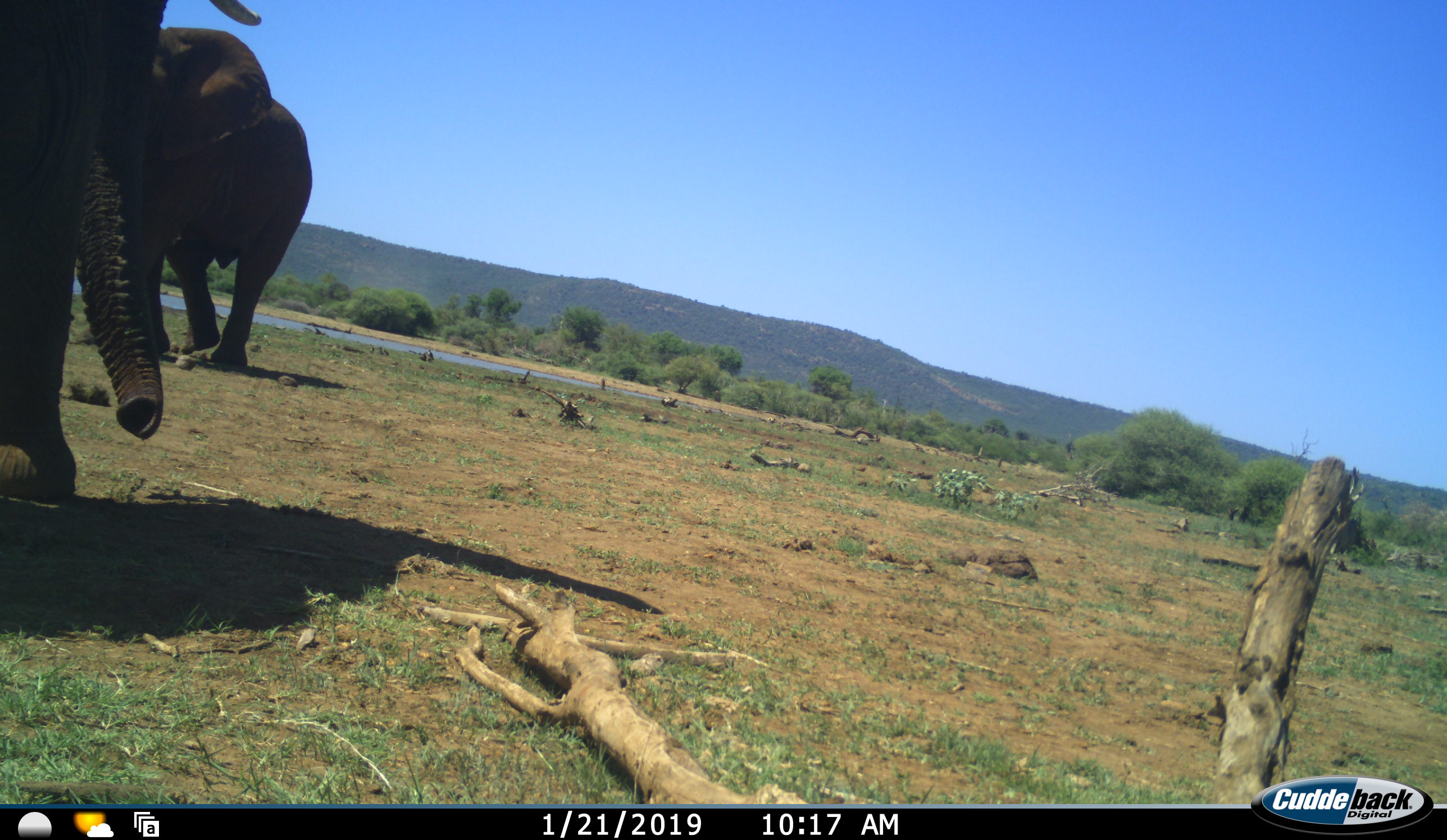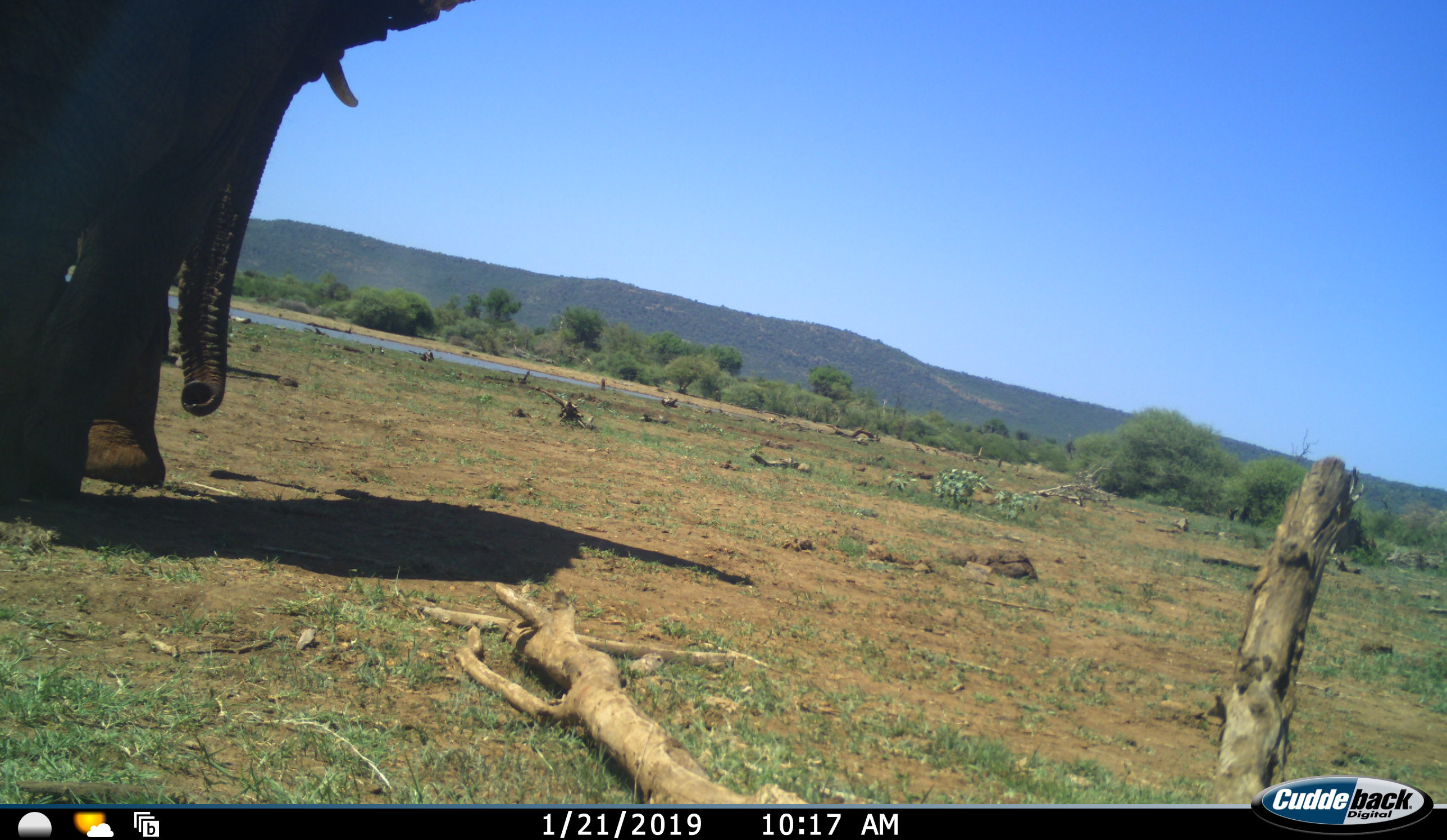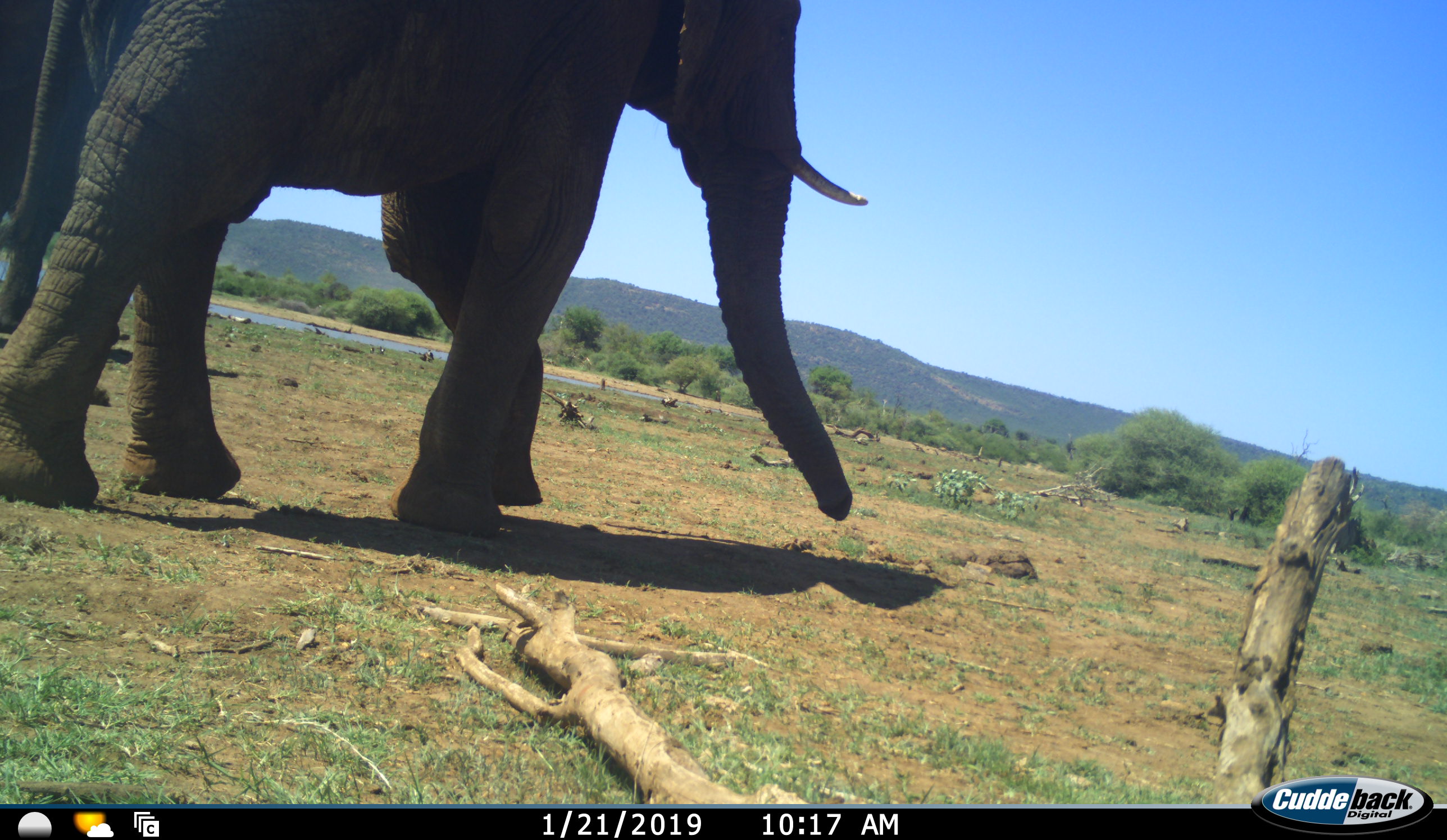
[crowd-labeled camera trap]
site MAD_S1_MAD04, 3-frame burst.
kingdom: Animalia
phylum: Chordata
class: Mammalia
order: Proboscidea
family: Elephantidae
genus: Loxodonta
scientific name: Loxodonta africana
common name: african bush elephant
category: elephant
Elephant (african bush elephant) (Loxodonta africana), count 2. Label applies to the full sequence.